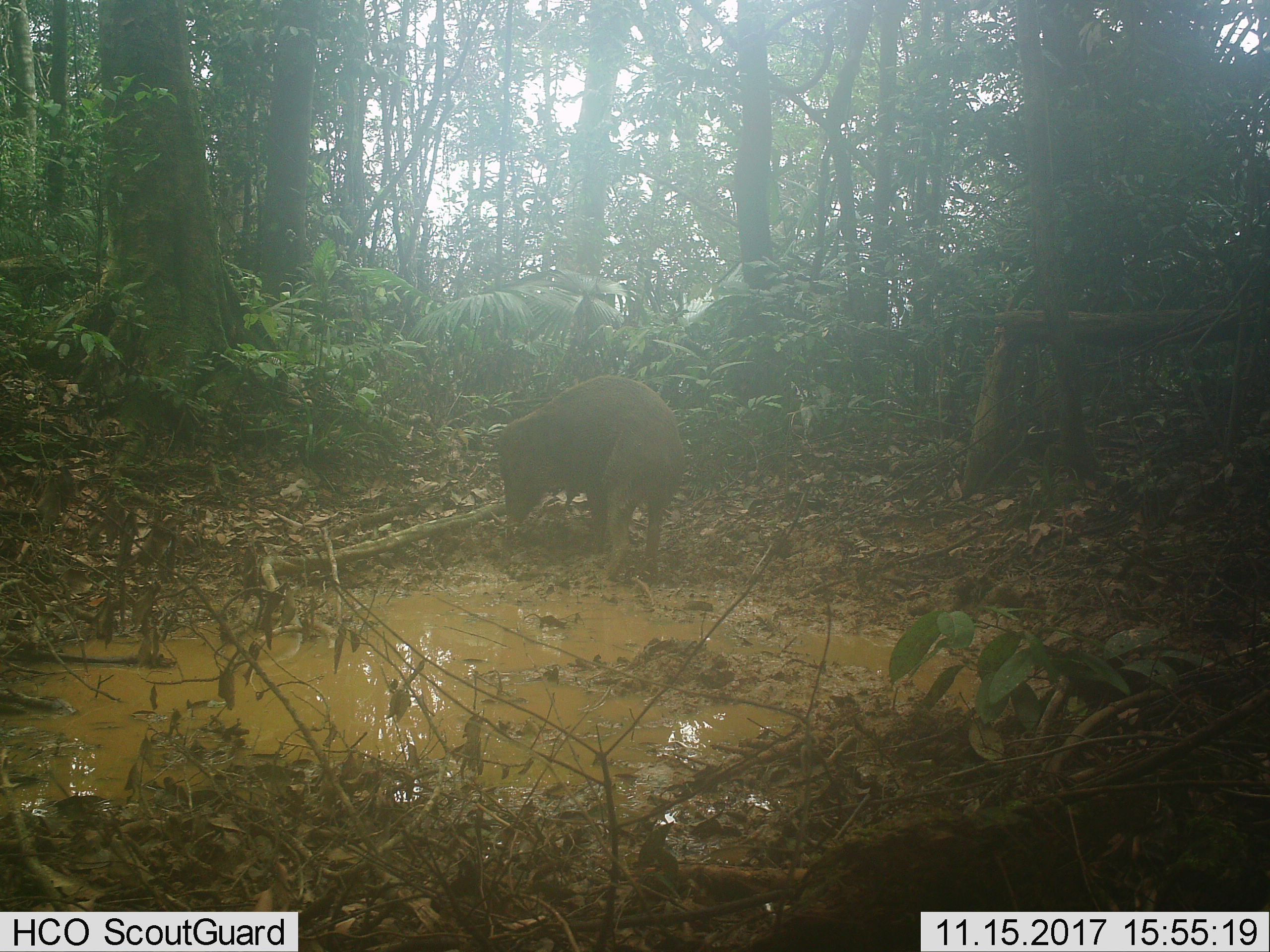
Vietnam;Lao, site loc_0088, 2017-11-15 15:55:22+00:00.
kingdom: Animalia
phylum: Chordata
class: Mammalia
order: Artiodactyla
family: Suidae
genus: Sus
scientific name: Sus scrofa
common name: eurasian wild pig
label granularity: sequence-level